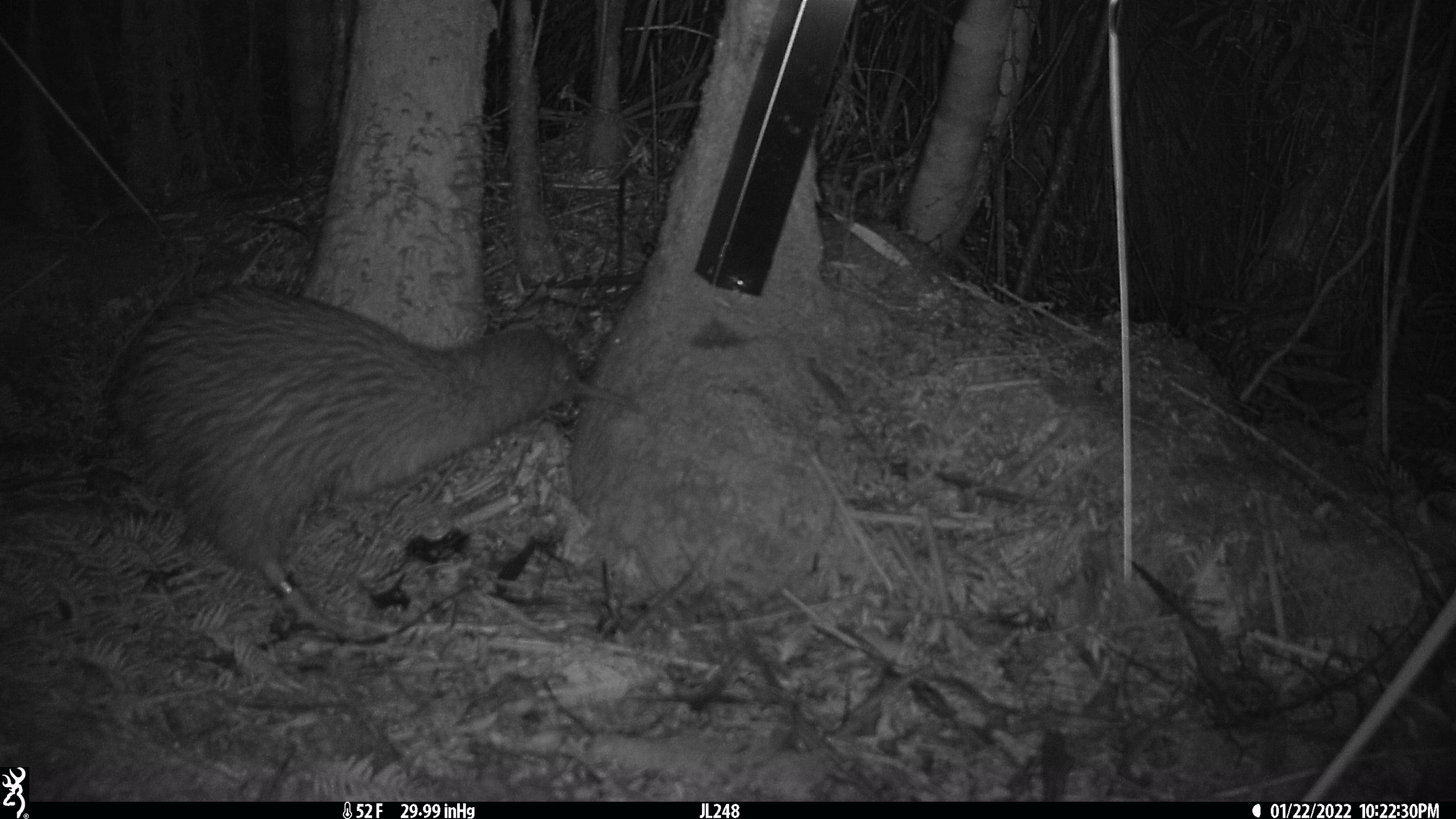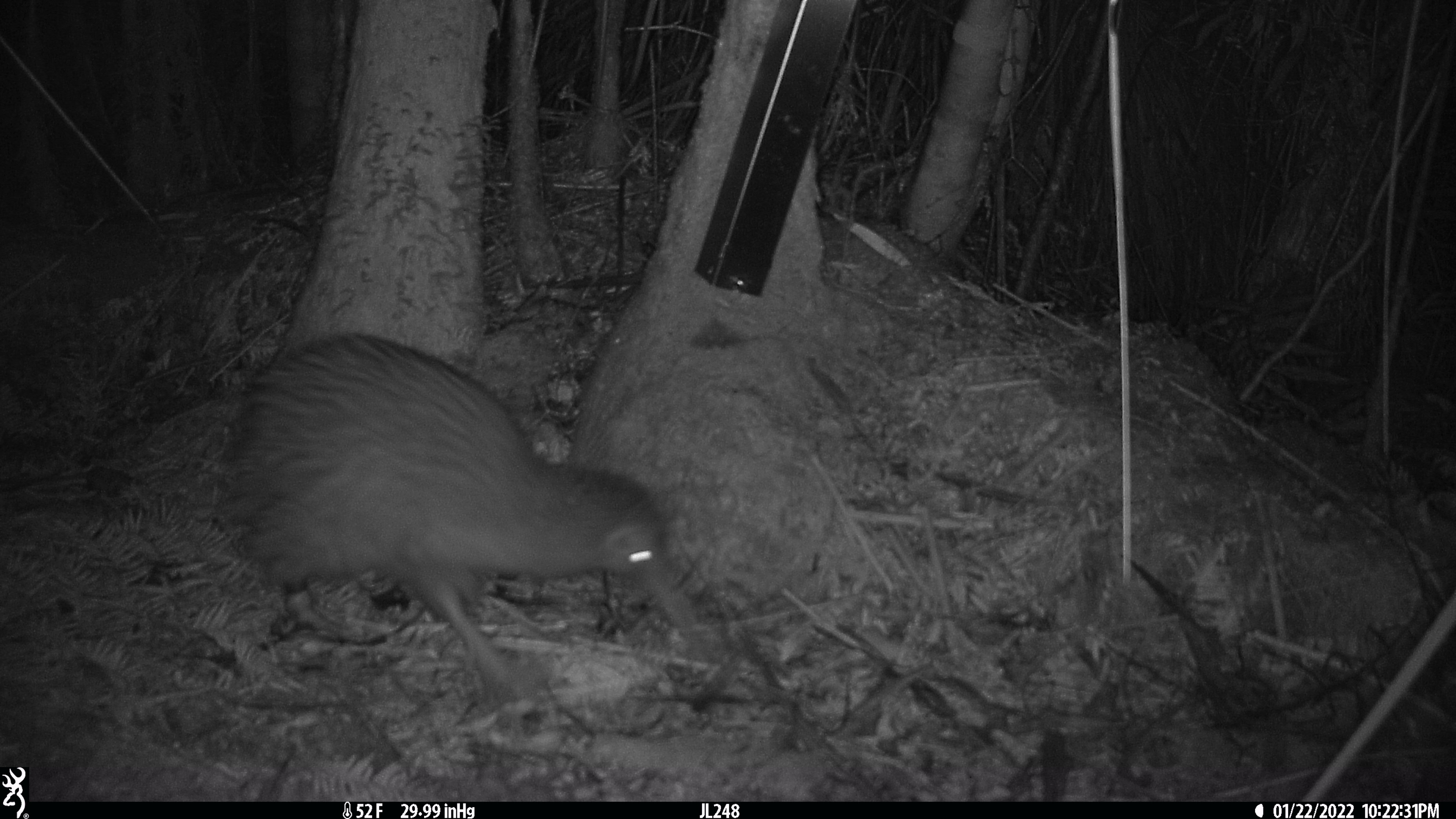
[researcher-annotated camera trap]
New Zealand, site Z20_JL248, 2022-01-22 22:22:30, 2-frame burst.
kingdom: Animalia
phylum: Chordata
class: Aves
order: Apterygiformes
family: Apterygidae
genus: Apteryx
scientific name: Apteryx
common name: kiwi